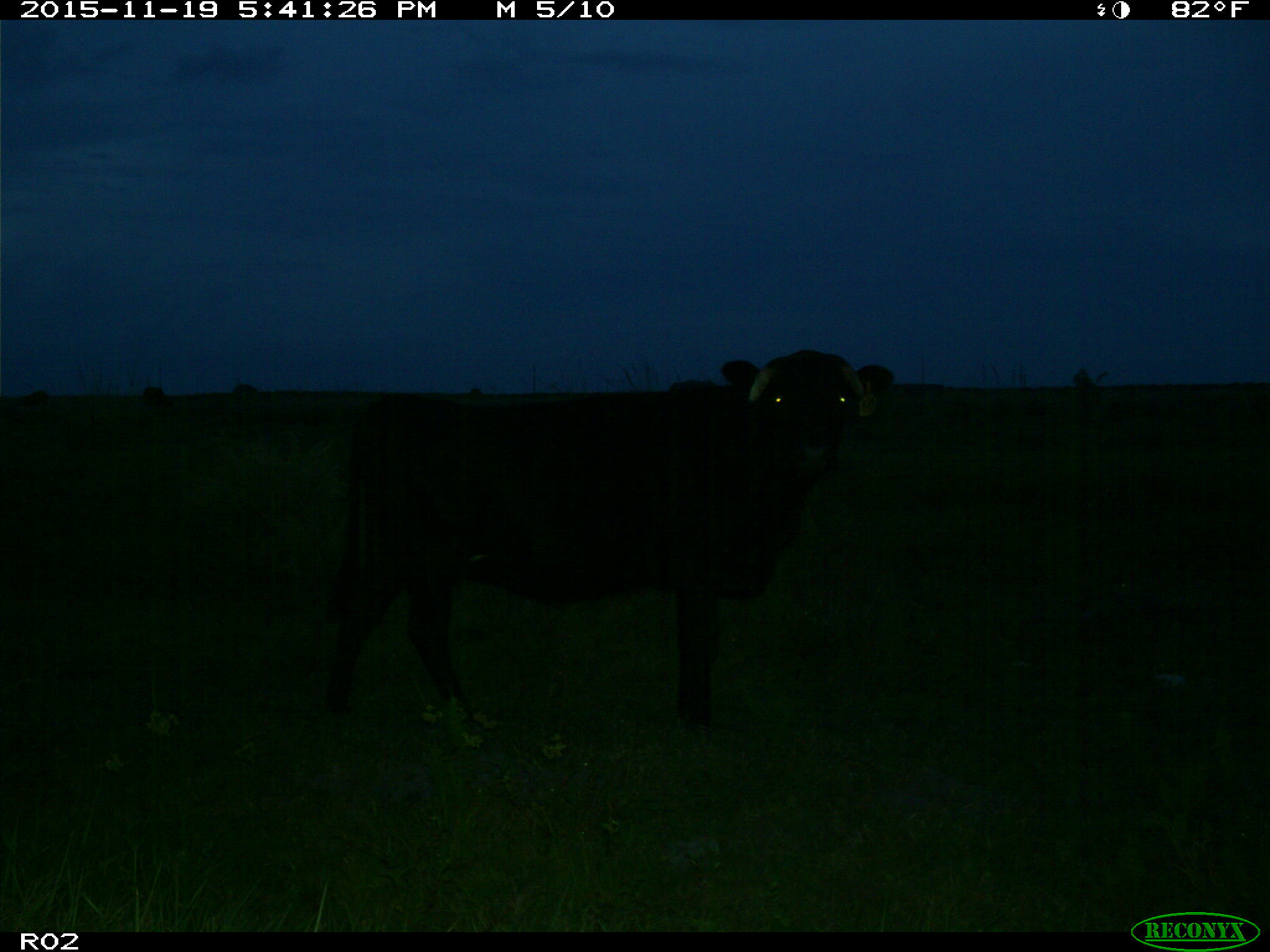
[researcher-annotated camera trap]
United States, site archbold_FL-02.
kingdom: Animalia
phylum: Chordata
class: Mammalia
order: Artiodactyla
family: Bovidae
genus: Bos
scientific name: Bos taurus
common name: domestic cow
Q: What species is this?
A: Bos taurus (domestic cow).